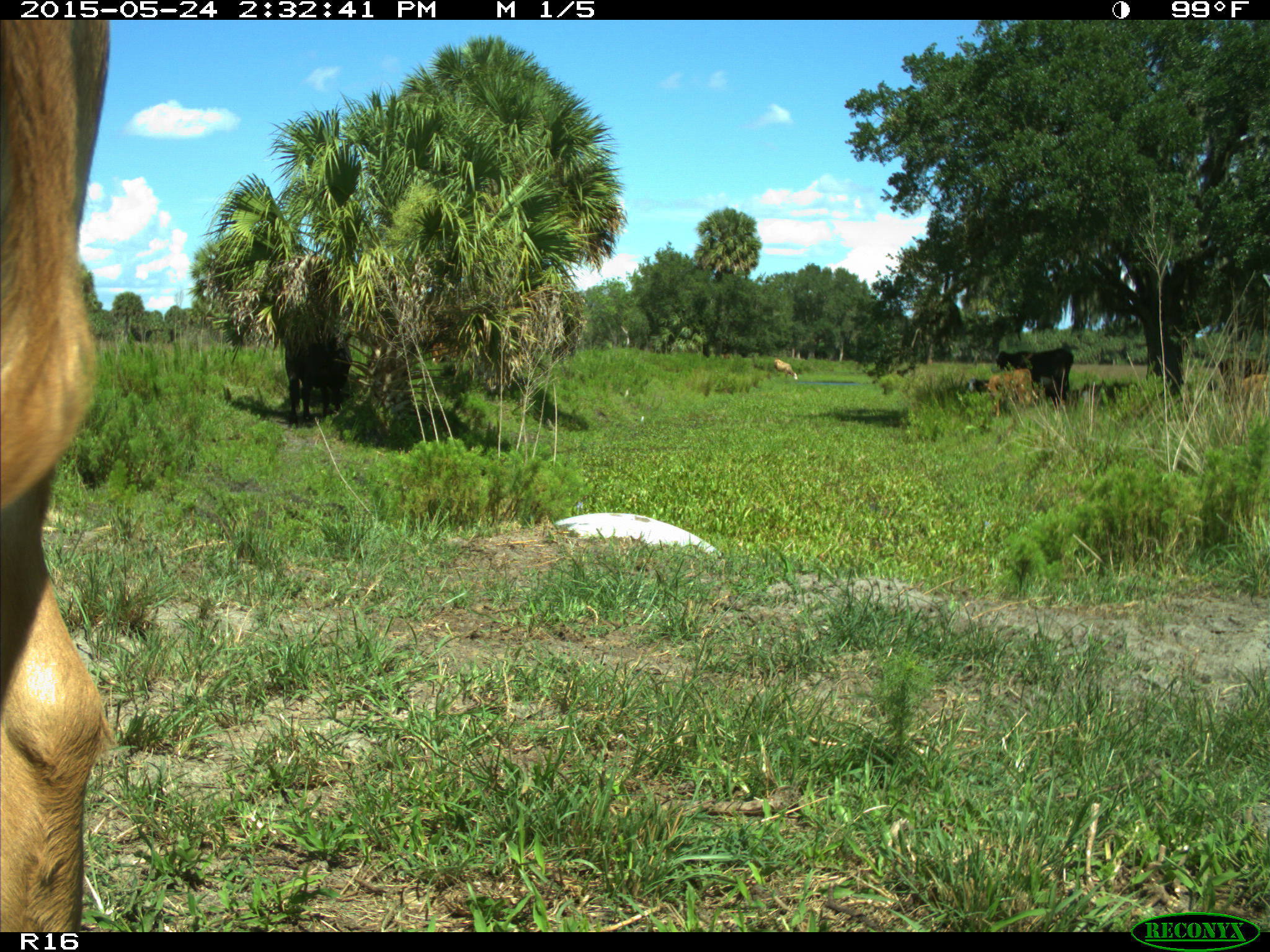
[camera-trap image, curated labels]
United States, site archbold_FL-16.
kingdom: Animalia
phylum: Chordata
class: Mammalia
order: Artiodactyla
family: Bovidae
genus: Bos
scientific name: Bos taurus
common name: domestic cow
Bos taurus (domestic cow).